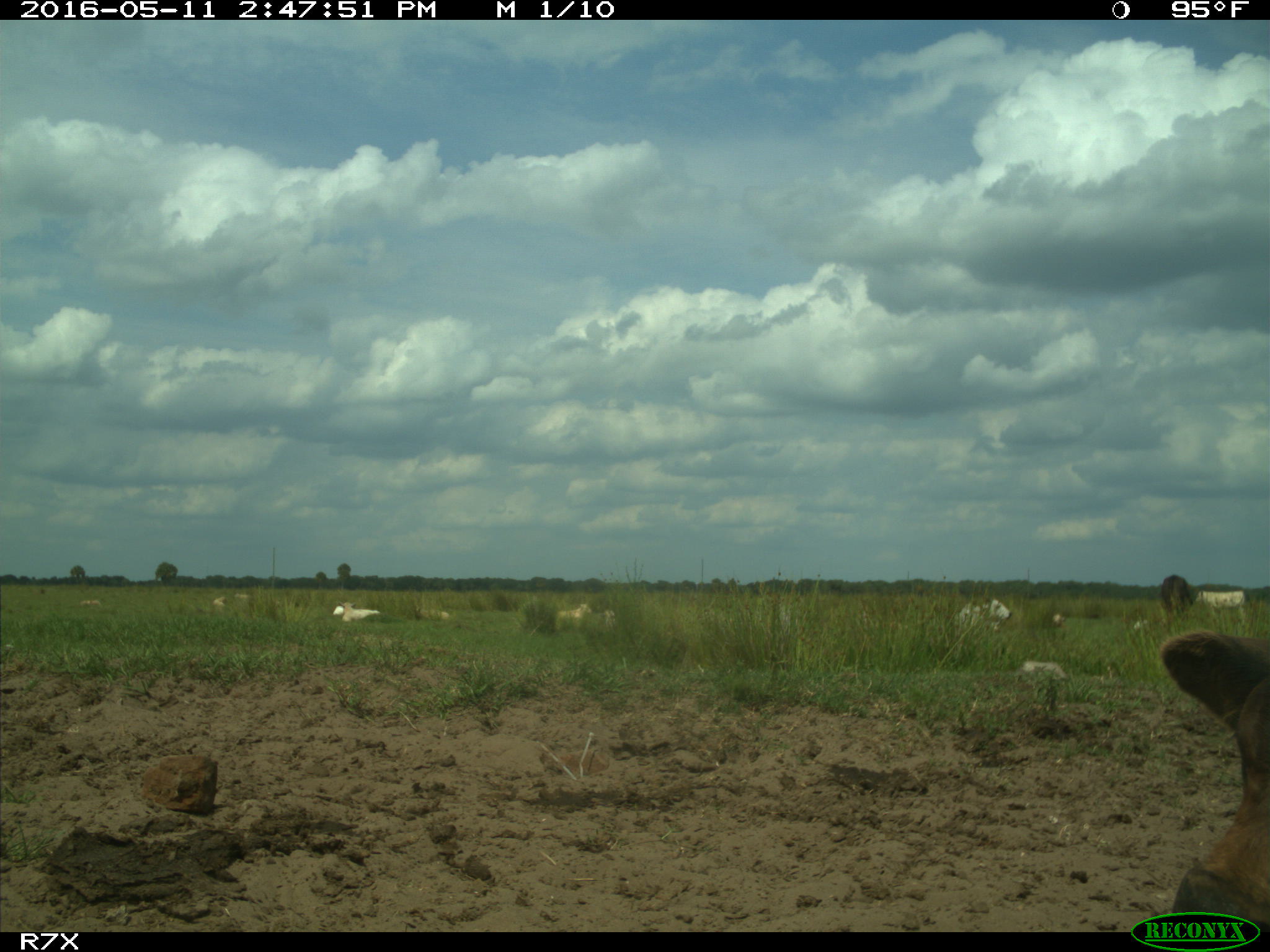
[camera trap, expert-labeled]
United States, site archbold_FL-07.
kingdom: Animalia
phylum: Chordata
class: Mammalia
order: Artiodactyla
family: Bovidae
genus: Bos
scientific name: Bos taurus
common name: domestic cow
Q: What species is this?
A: Bos taurus (domestic cow).